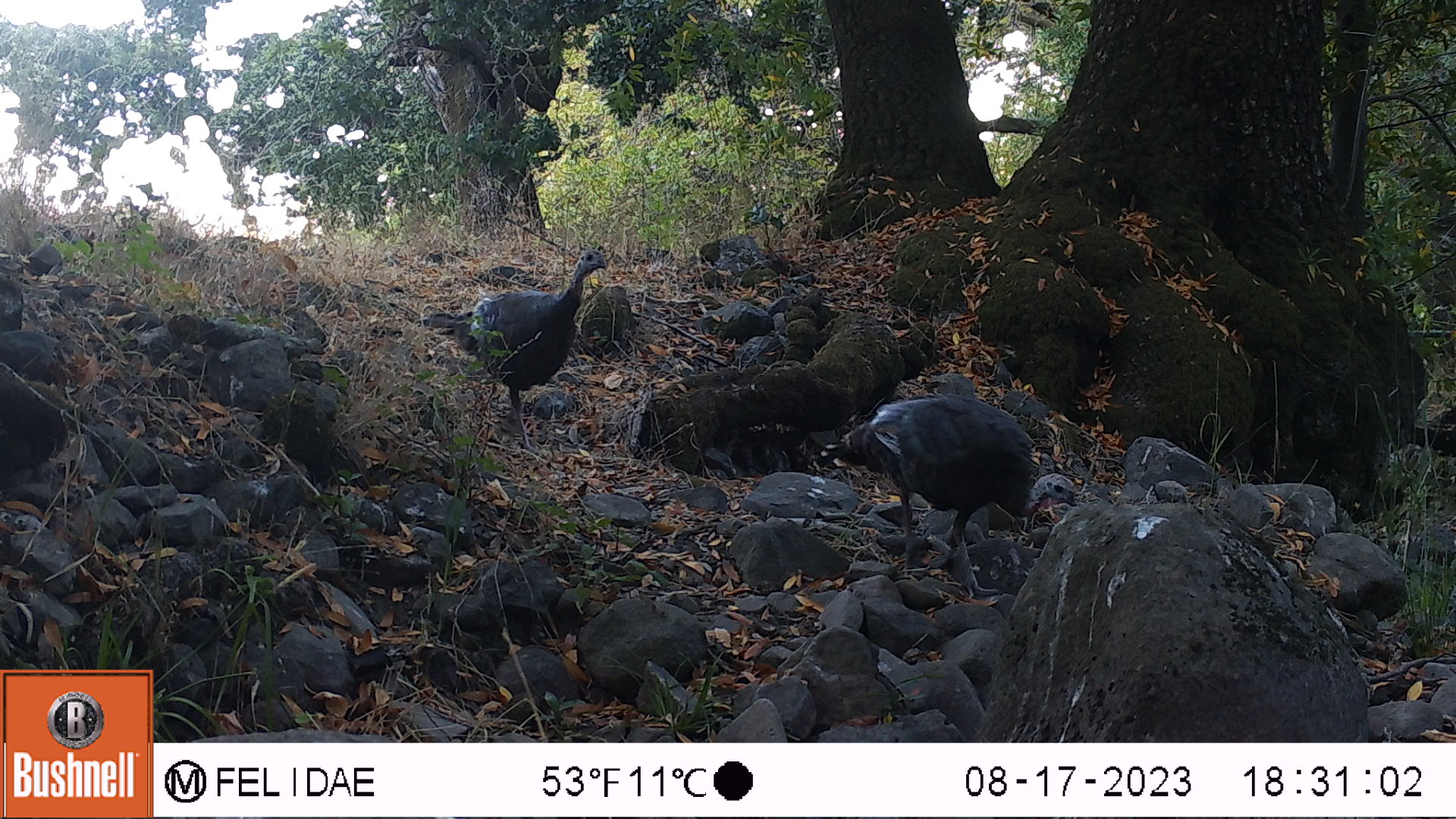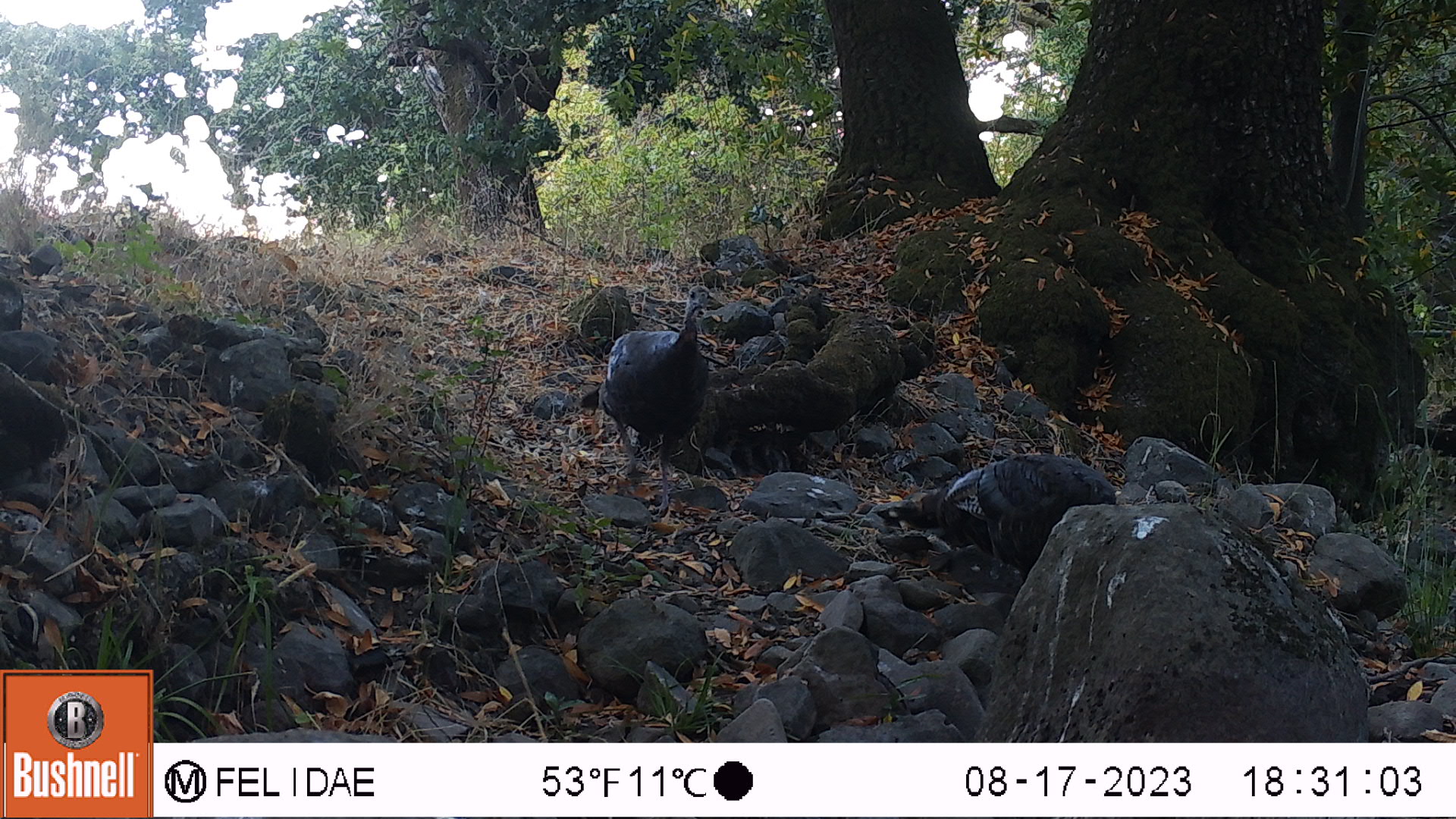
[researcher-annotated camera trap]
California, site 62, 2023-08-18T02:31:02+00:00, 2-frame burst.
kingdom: Animalia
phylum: Chordata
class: Aves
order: Galliformes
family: Phasianidae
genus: Meleagris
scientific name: Meleagris gallopavo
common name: turkey